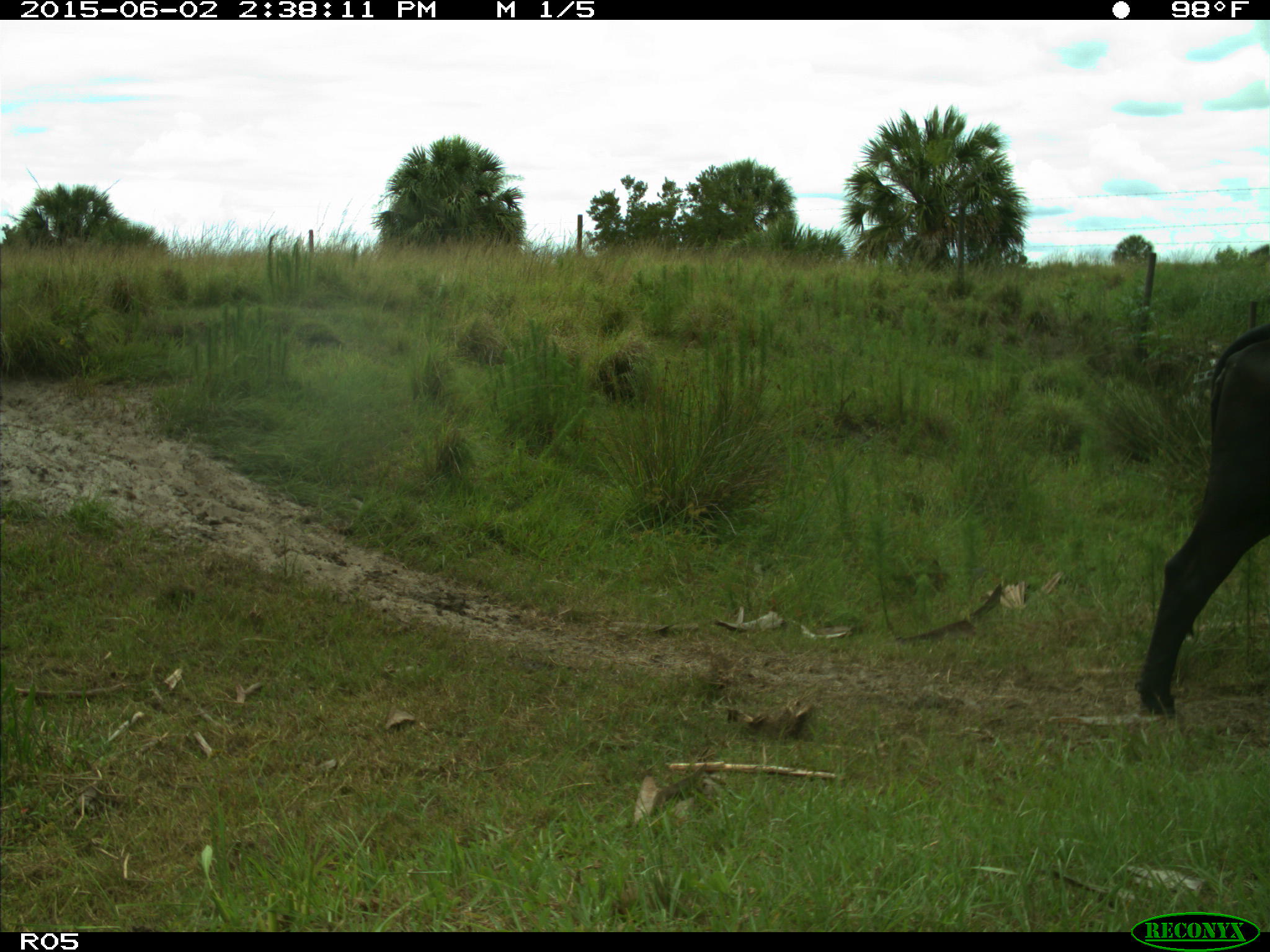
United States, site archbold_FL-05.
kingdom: Animalia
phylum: Chordata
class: Mammalia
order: Artiodactyla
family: Bovidae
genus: Bos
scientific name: Bos taurus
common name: domestic cow